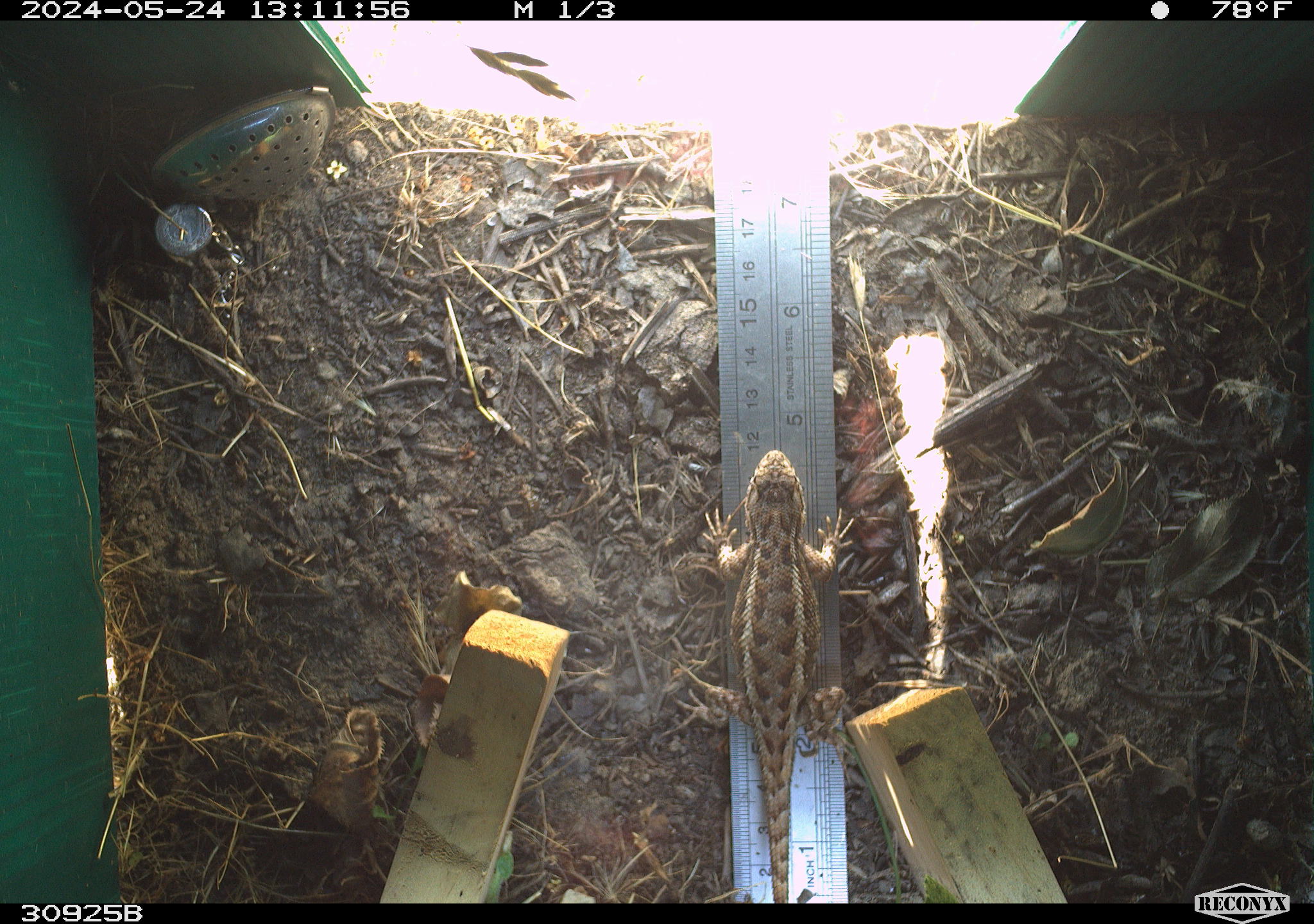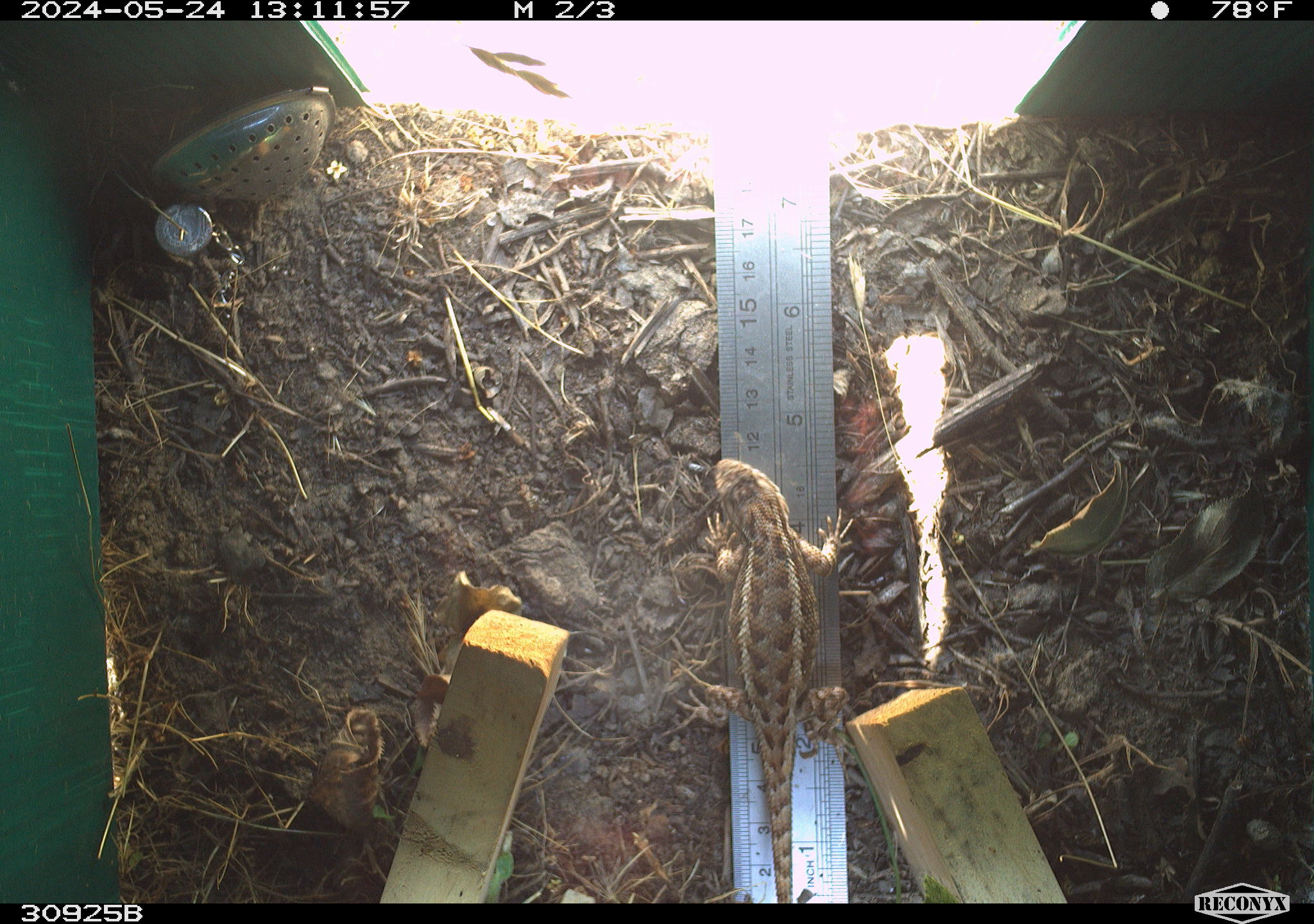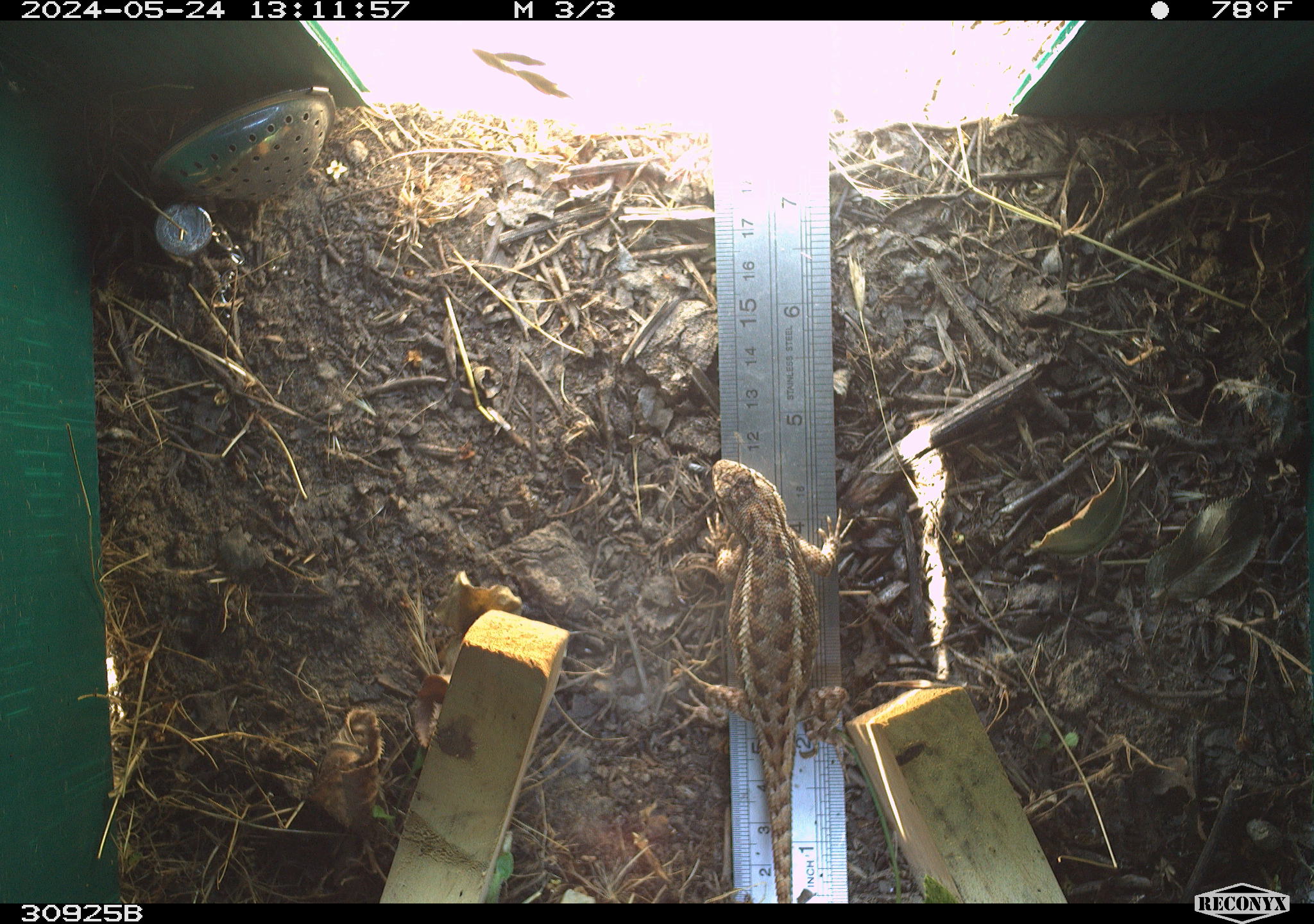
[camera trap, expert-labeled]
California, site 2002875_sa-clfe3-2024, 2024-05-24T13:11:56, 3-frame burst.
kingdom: Animalia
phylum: Chordata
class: Reptilia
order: Squamata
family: Phrynosomatidae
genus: Sceloporus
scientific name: Sceloporus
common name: spiny lizards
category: sceloporus species